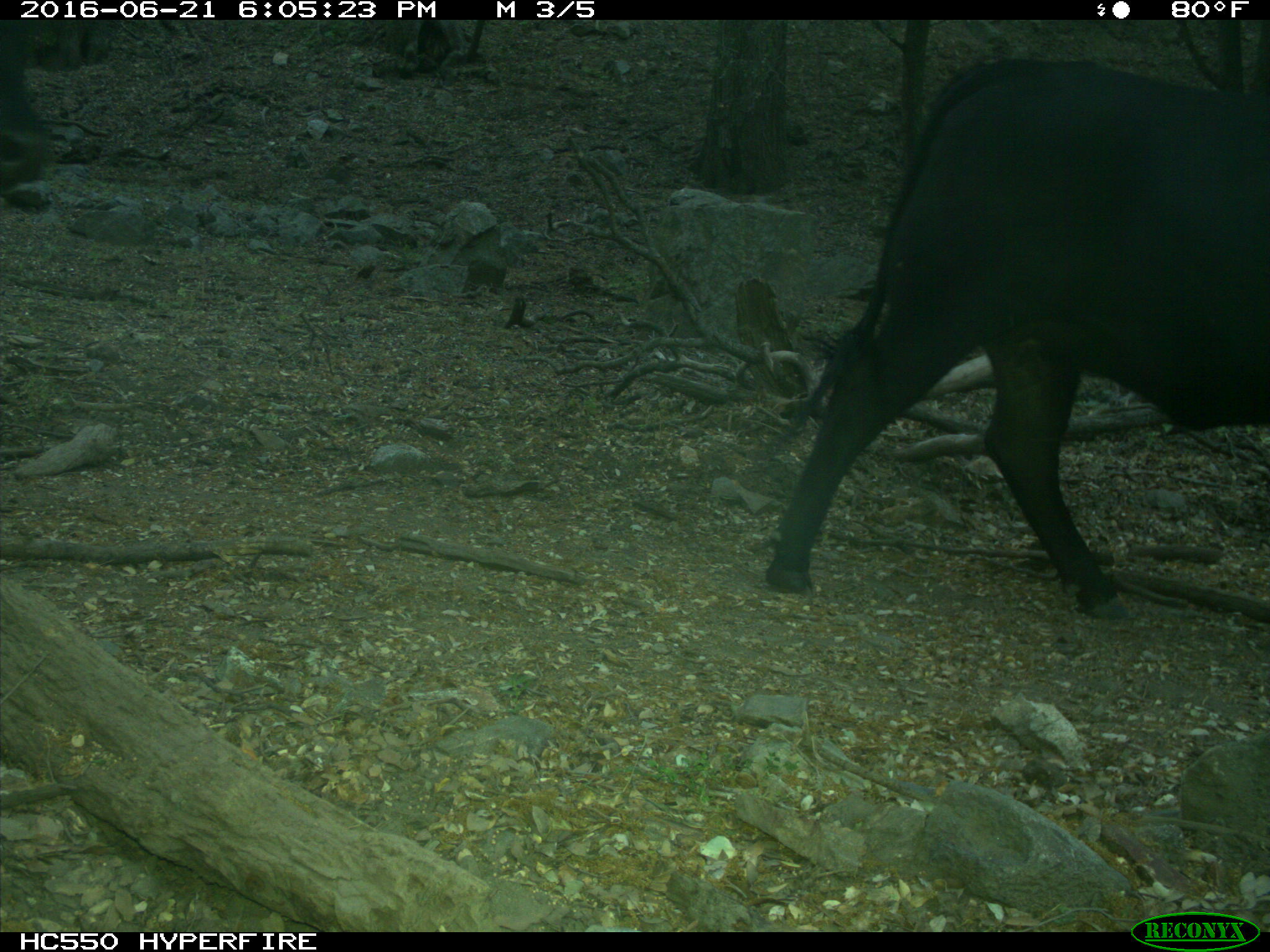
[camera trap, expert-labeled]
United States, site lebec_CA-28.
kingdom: Animalia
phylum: Chordata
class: Mammalia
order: Artiodactyla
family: Bovidae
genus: Bos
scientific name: Bos taurus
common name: domestic cow